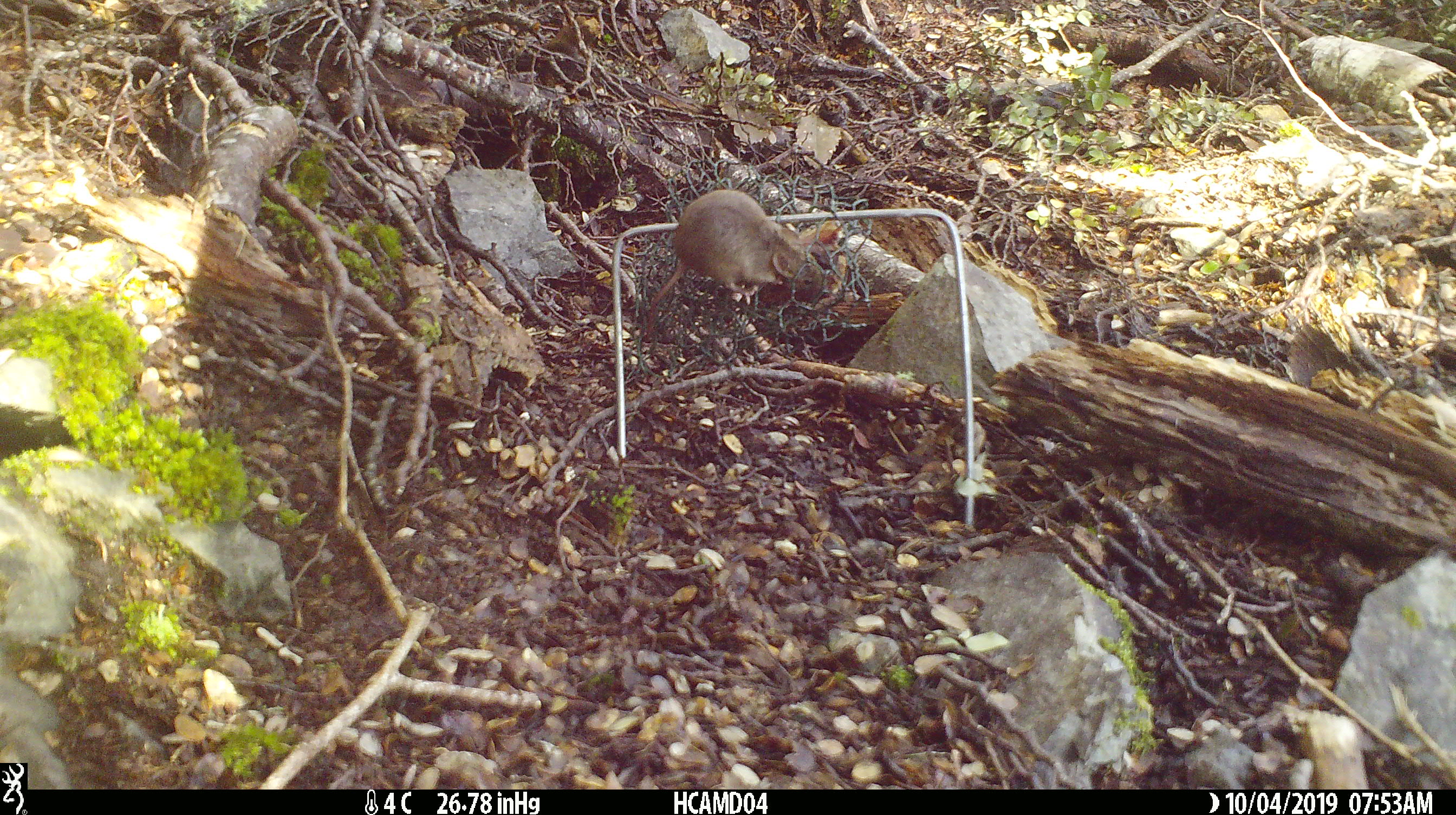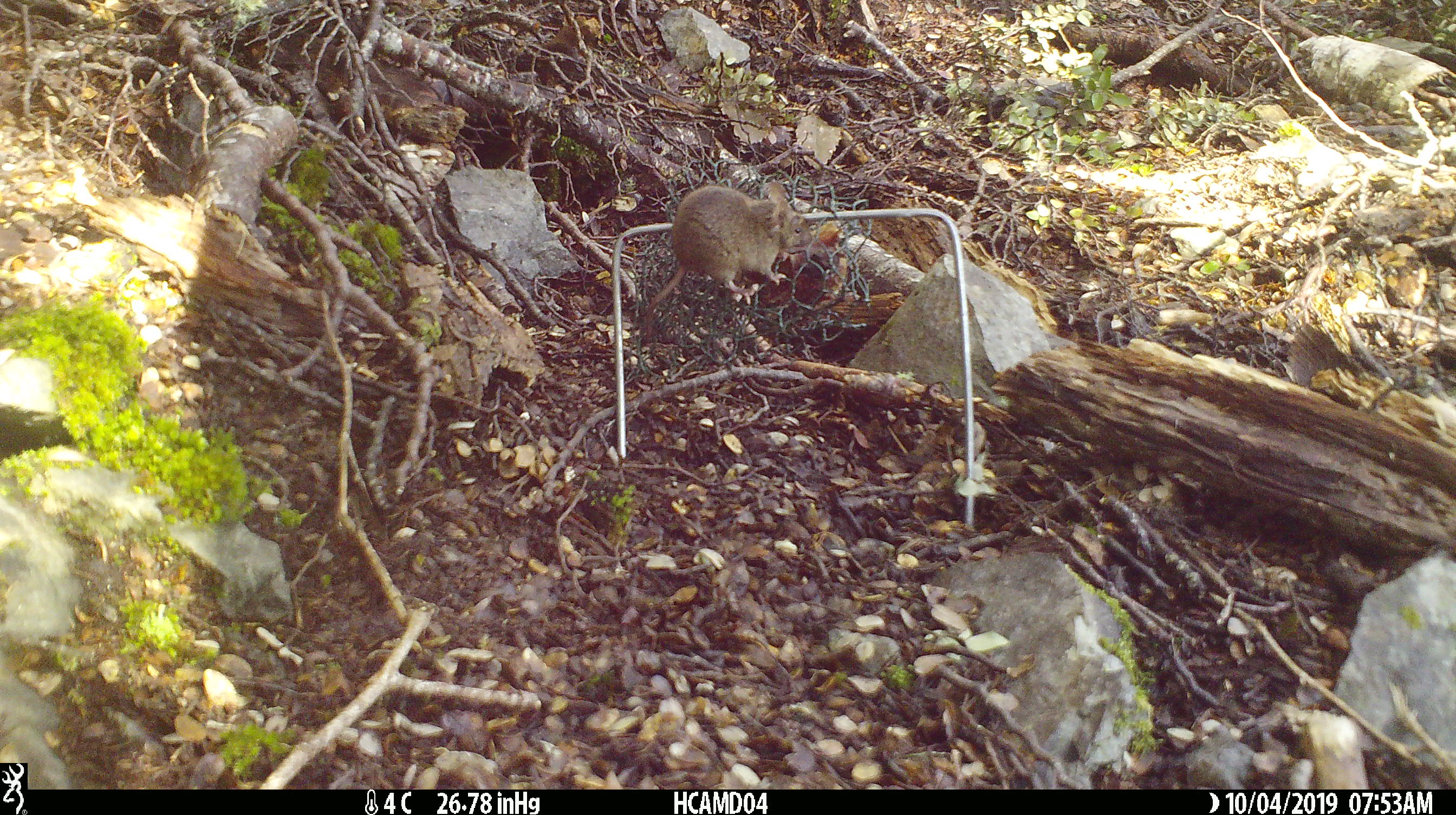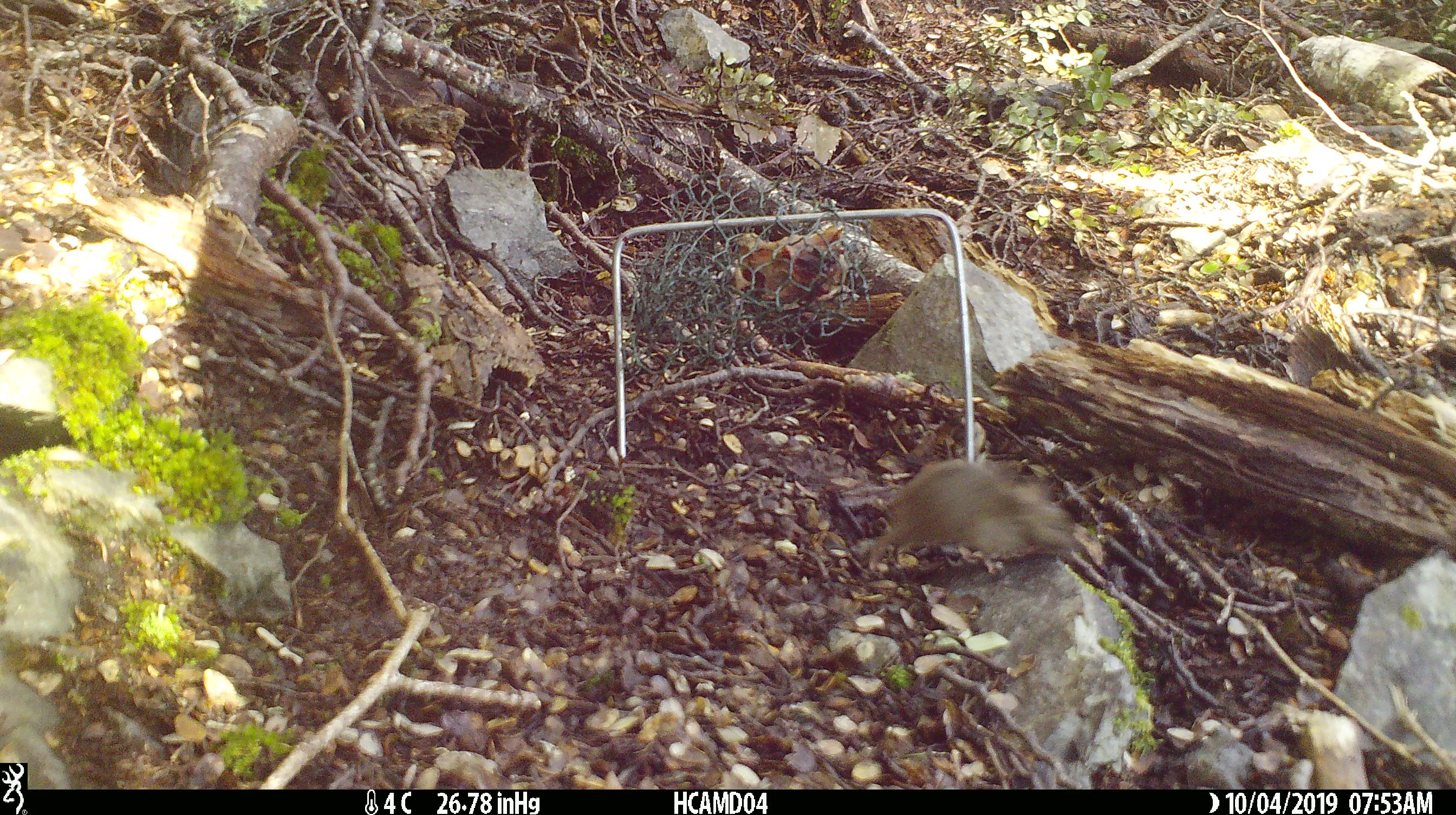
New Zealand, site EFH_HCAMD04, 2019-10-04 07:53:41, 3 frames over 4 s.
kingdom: Animalia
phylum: Chordata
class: Mammalia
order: Rodentia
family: Muridae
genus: Mus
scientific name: Mus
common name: mouse